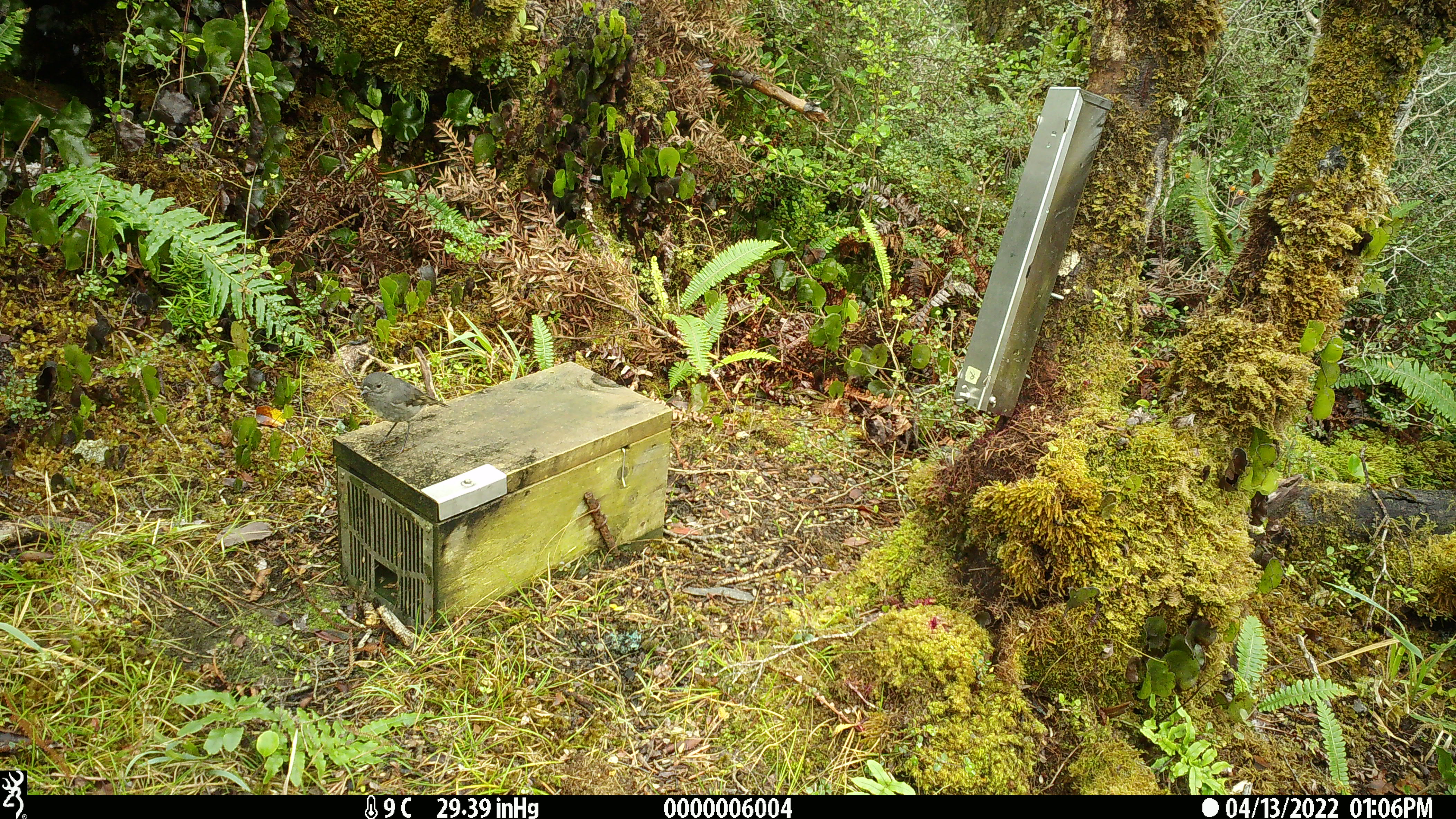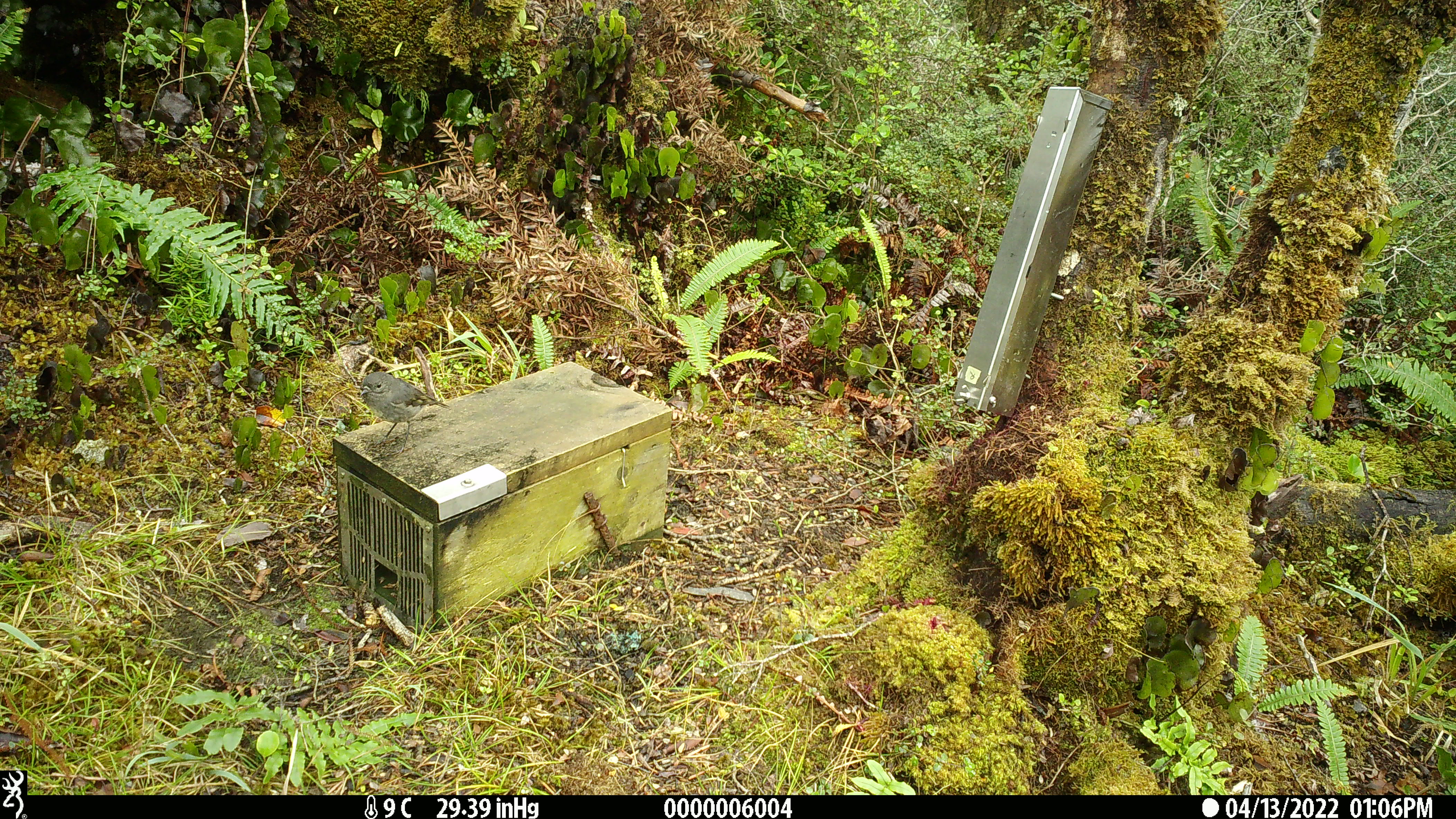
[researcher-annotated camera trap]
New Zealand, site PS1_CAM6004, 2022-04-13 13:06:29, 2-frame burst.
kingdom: Animalia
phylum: Chordata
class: Aves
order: Passeriformes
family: Petroicidae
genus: Petroica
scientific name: Petroica australis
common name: new zealand robin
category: robin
Robin (new zealand robin) (Petroica australis).